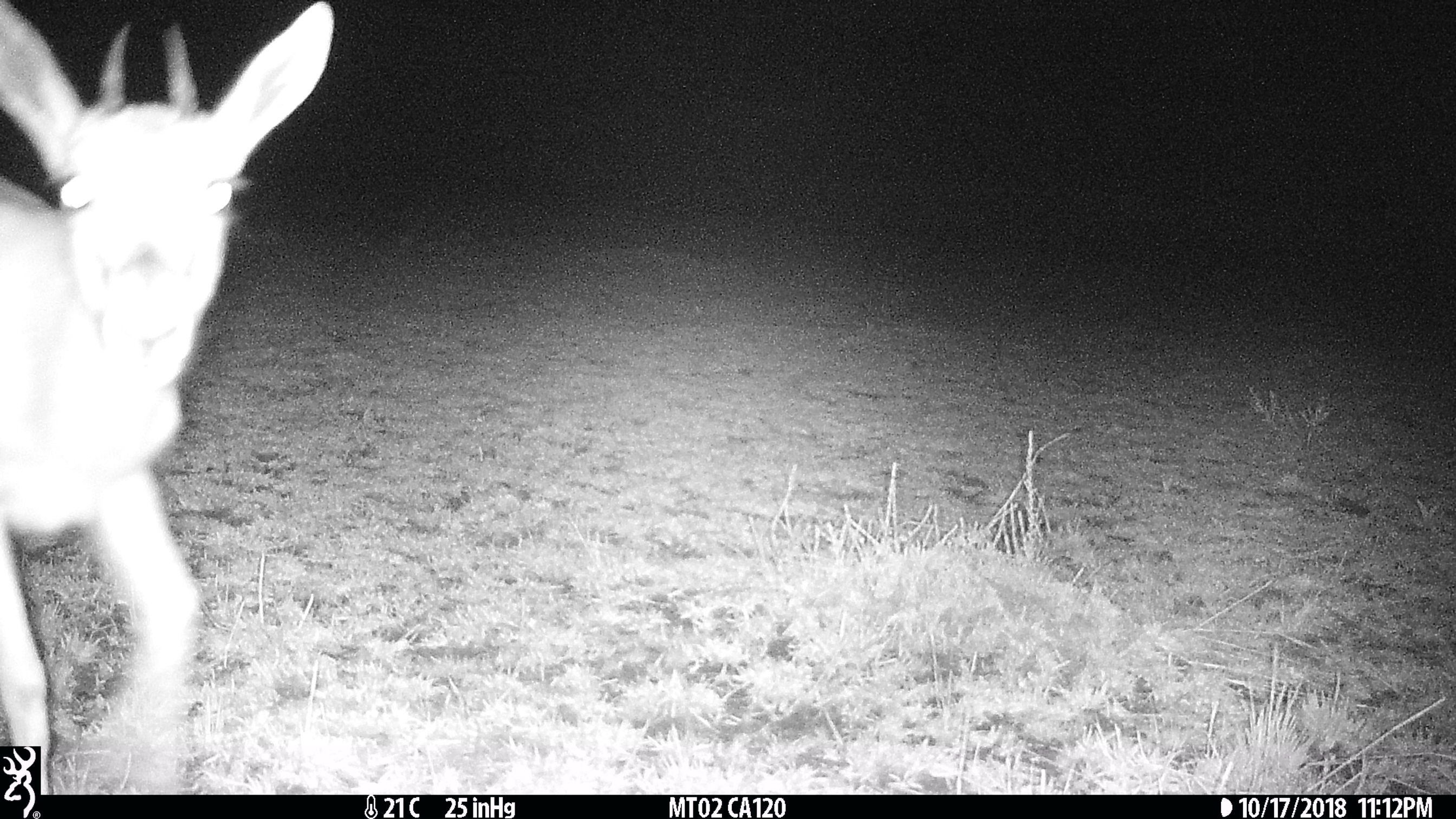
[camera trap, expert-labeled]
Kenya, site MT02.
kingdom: Animalia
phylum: Chordata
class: Mammalia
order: Artiodactyla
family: Bovidae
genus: Eudorcas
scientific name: Eudorcas thomsonii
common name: thomon's gazelle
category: gazelle thomsons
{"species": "gazelle thomsons (thomon's gazelle) (Eudorcas thomsonii)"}